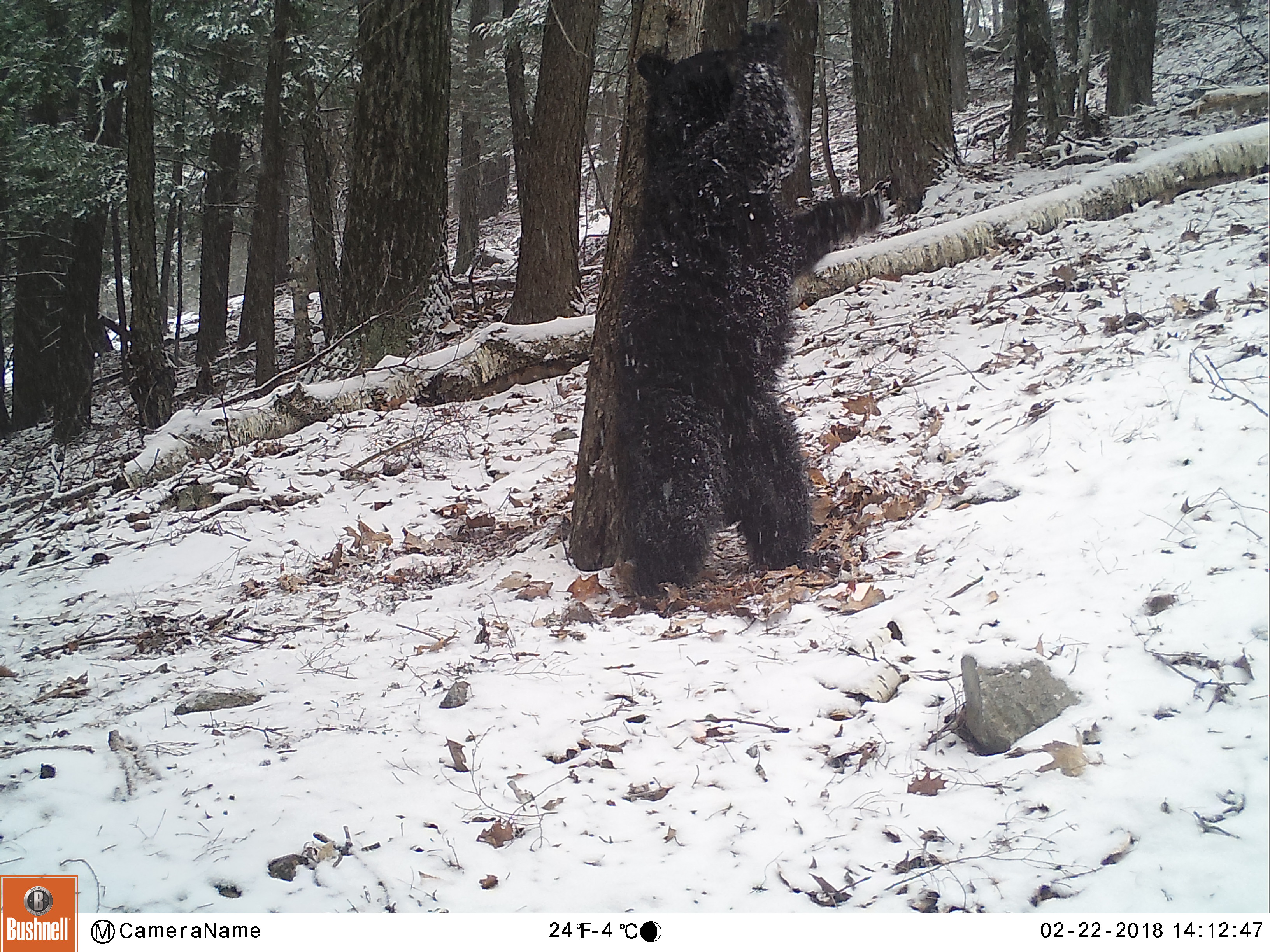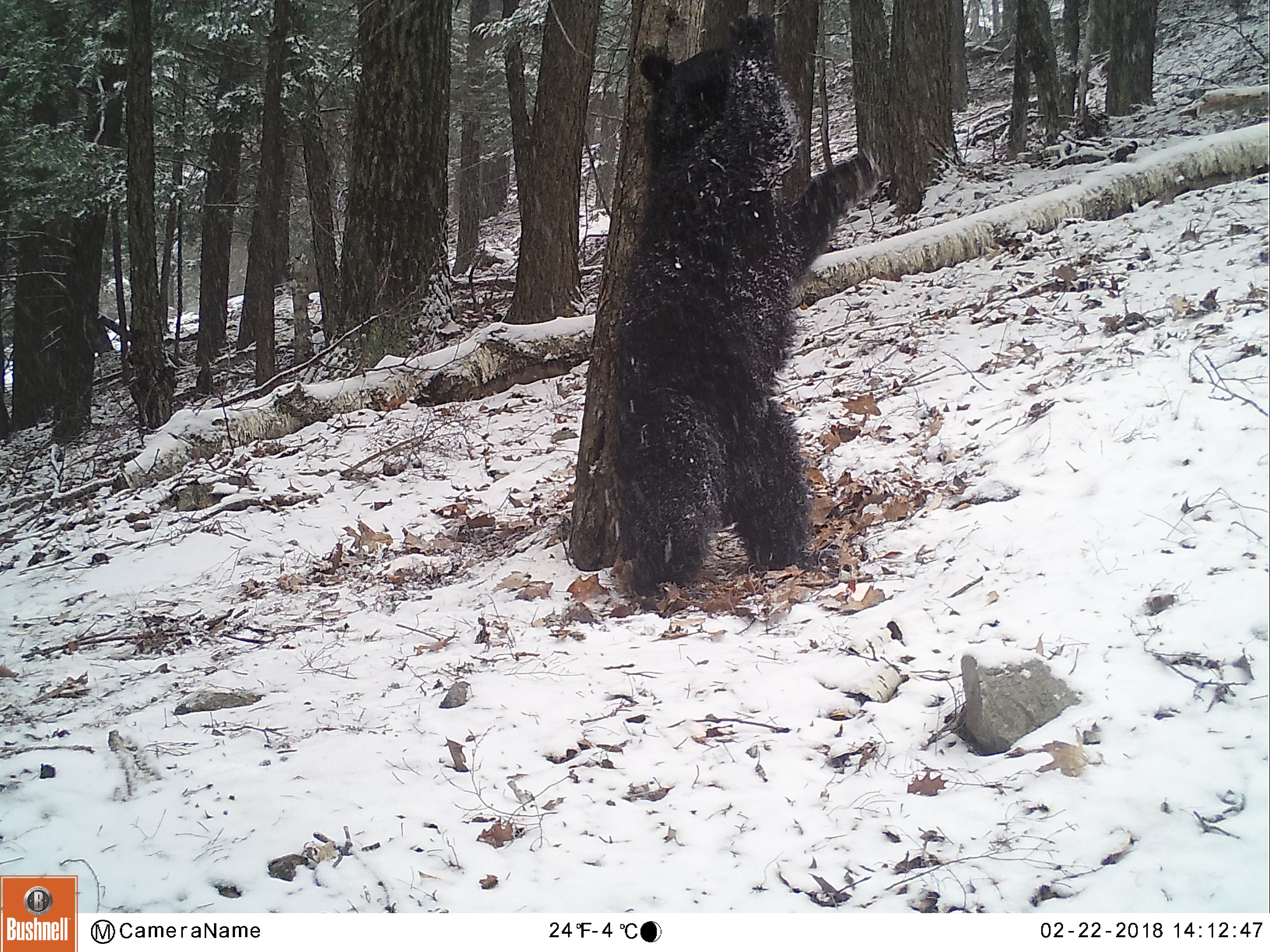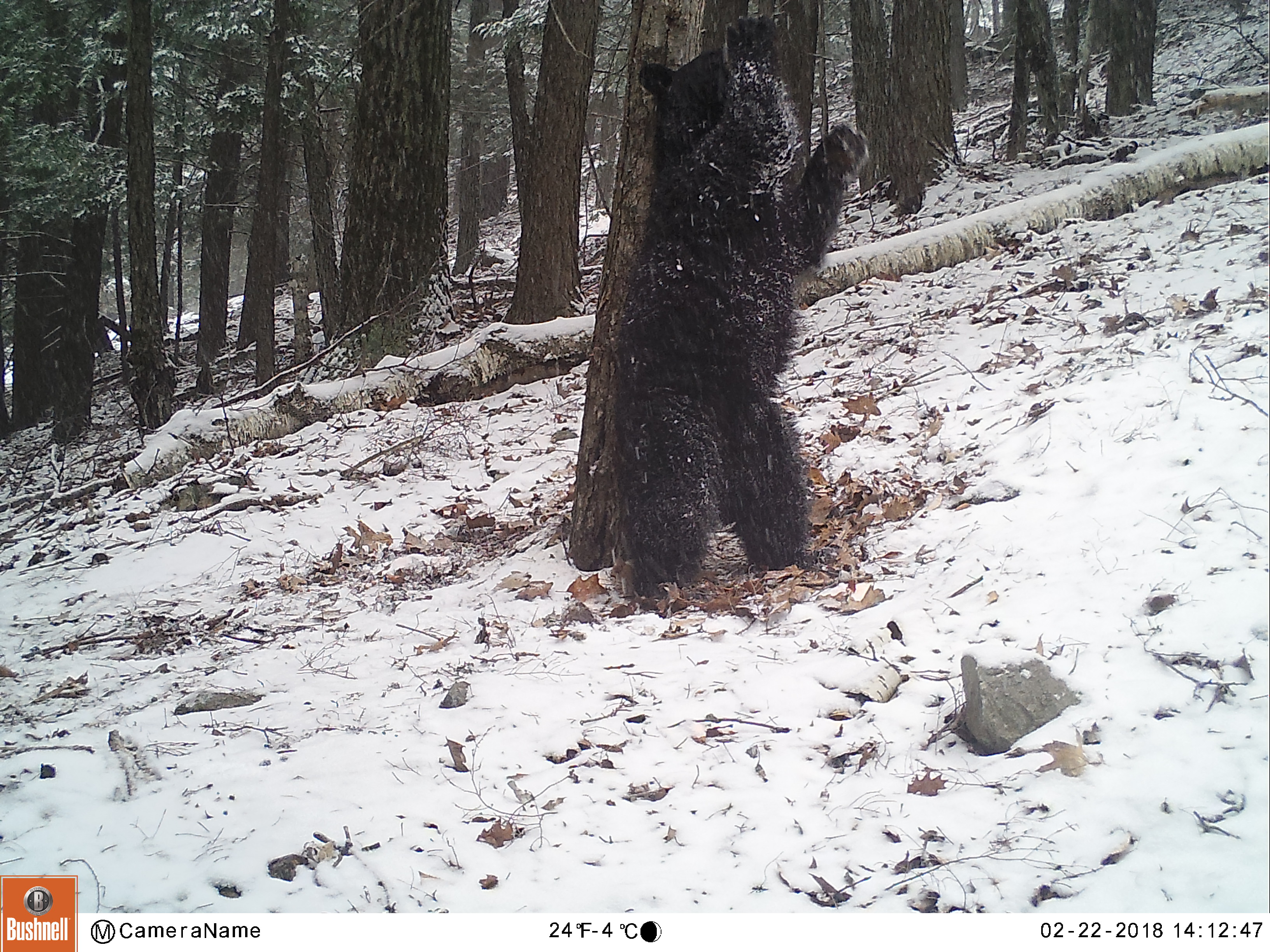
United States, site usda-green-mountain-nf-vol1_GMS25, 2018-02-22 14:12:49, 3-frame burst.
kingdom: Animalia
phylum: Chordata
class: Mammalia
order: Carnivora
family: Ursidae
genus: Ursus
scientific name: Ursus americanus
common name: black bear